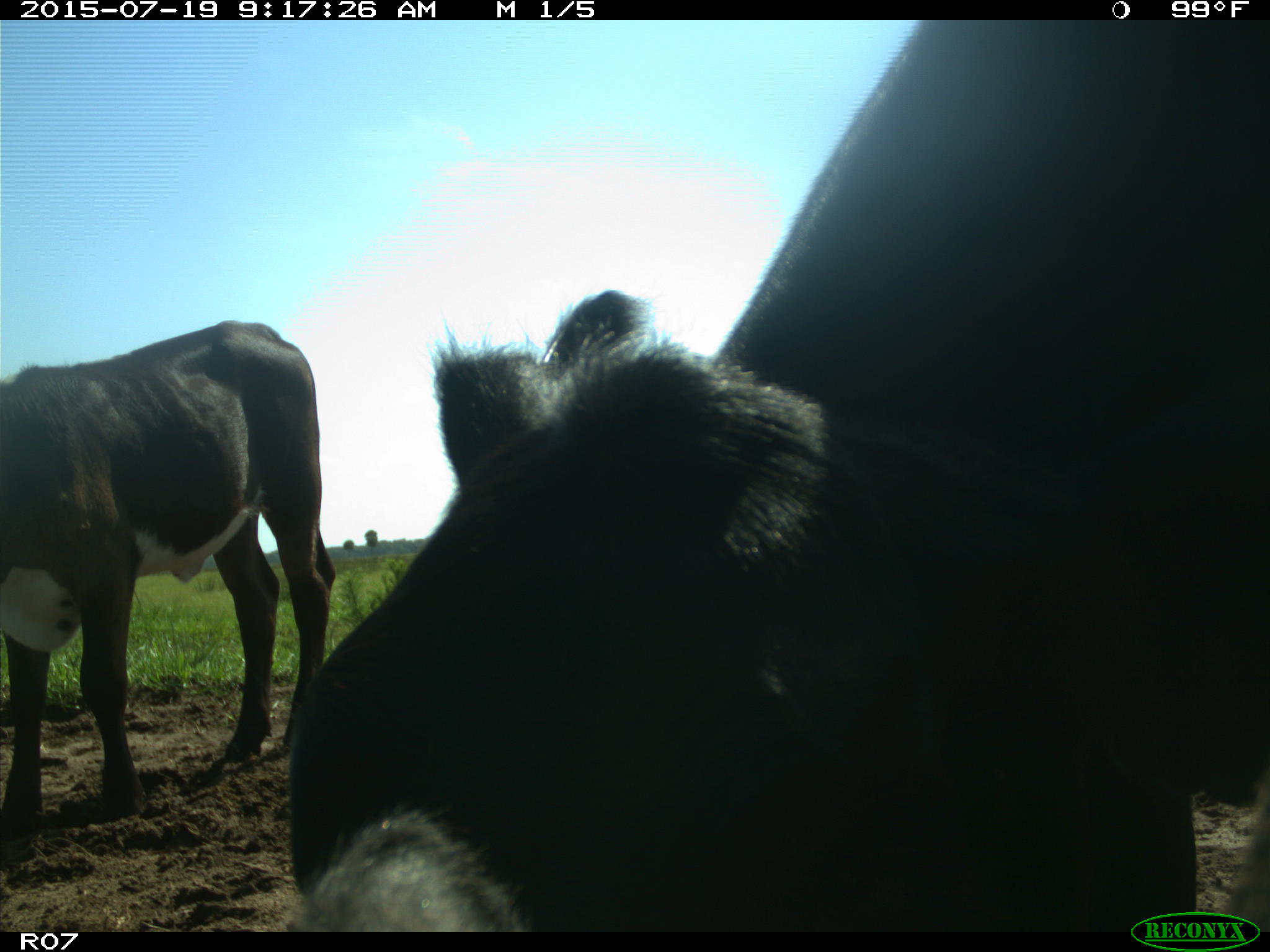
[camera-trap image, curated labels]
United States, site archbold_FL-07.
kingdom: Animalia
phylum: Chordata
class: Mammalia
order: Artiodactyla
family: Bovidae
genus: Bos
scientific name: Bos taurus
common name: domestic cow